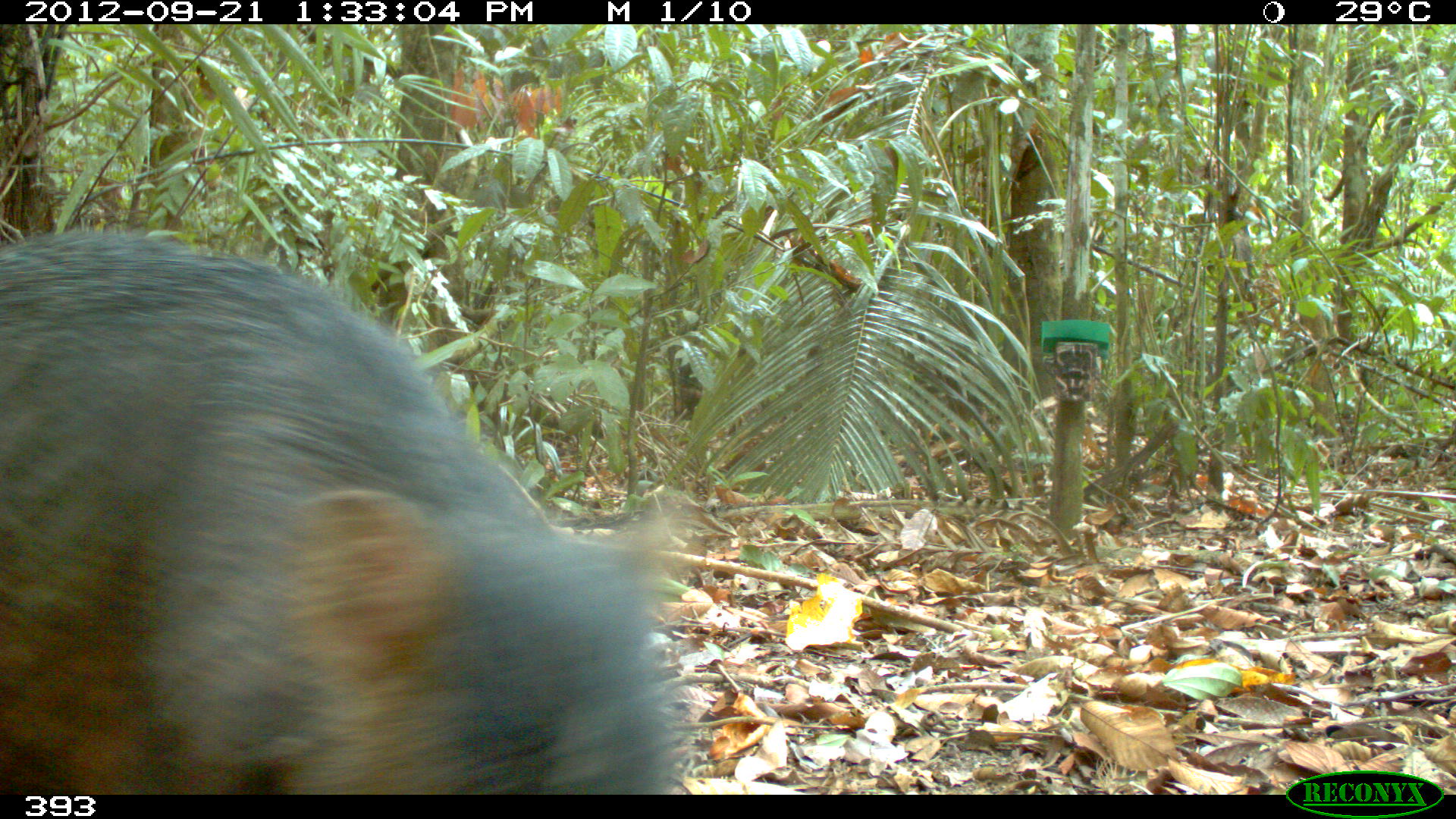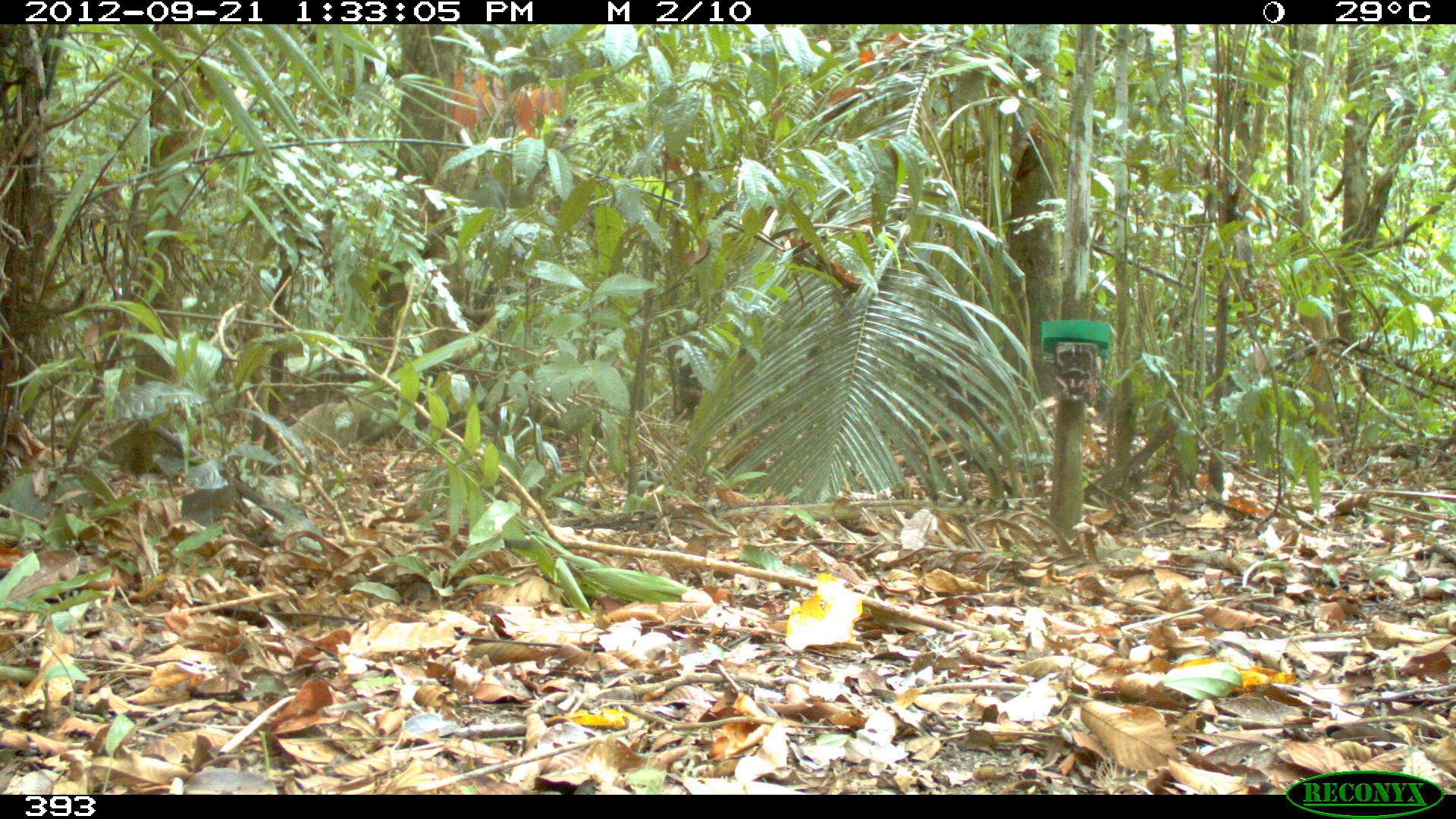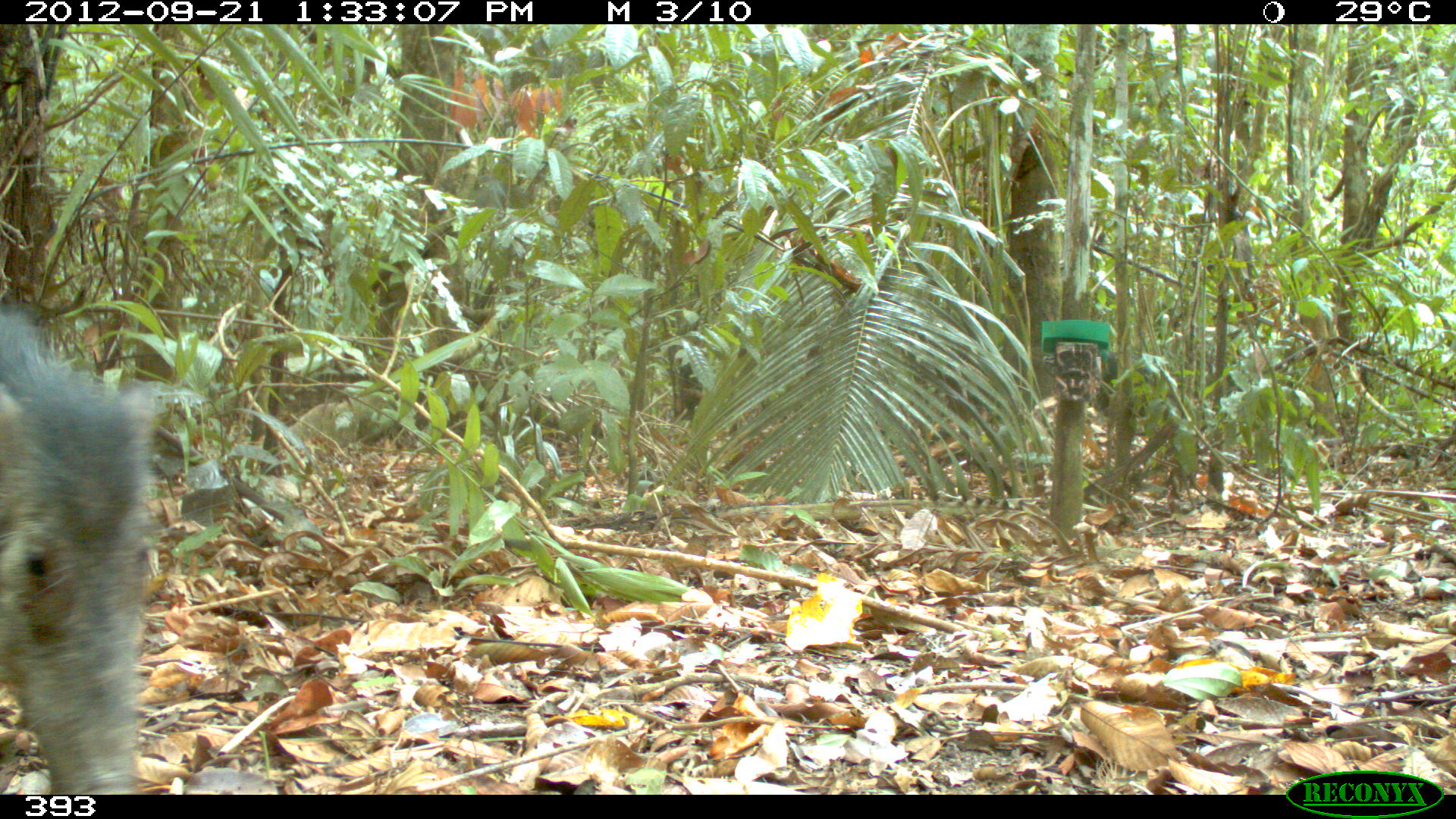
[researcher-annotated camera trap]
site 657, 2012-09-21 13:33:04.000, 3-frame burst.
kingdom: Animalia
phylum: Chordata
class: Mammalia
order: Artiodactyla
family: Tayassuidae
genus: Tayassu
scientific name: Tayassu pecari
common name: white-lipped peccary